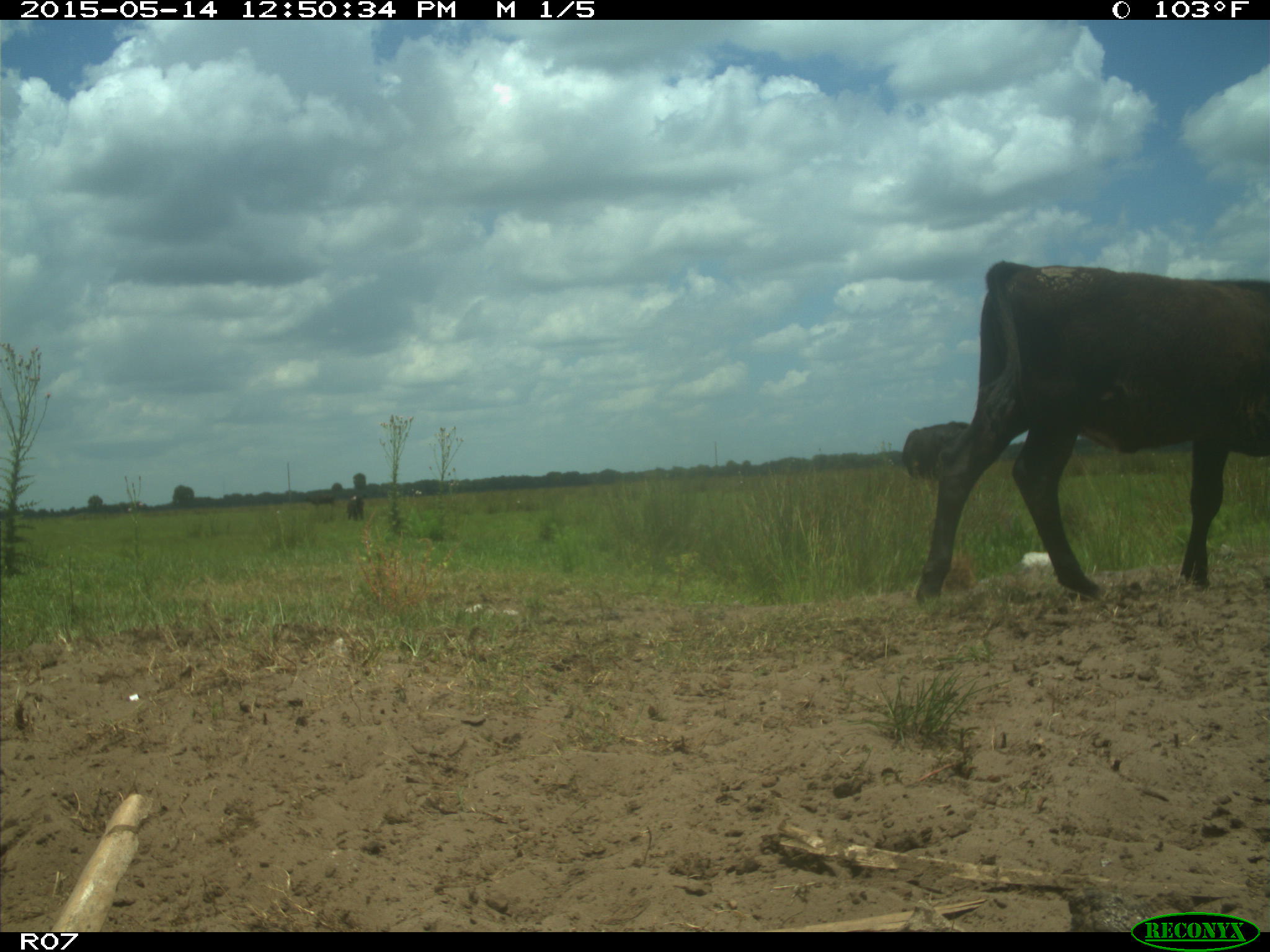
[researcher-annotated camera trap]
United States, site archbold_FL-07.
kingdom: Animalia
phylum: Chordata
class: Mammalia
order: Artiodactyla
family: Bovidae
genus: Bos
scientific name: Bos taurus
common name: domestic cow